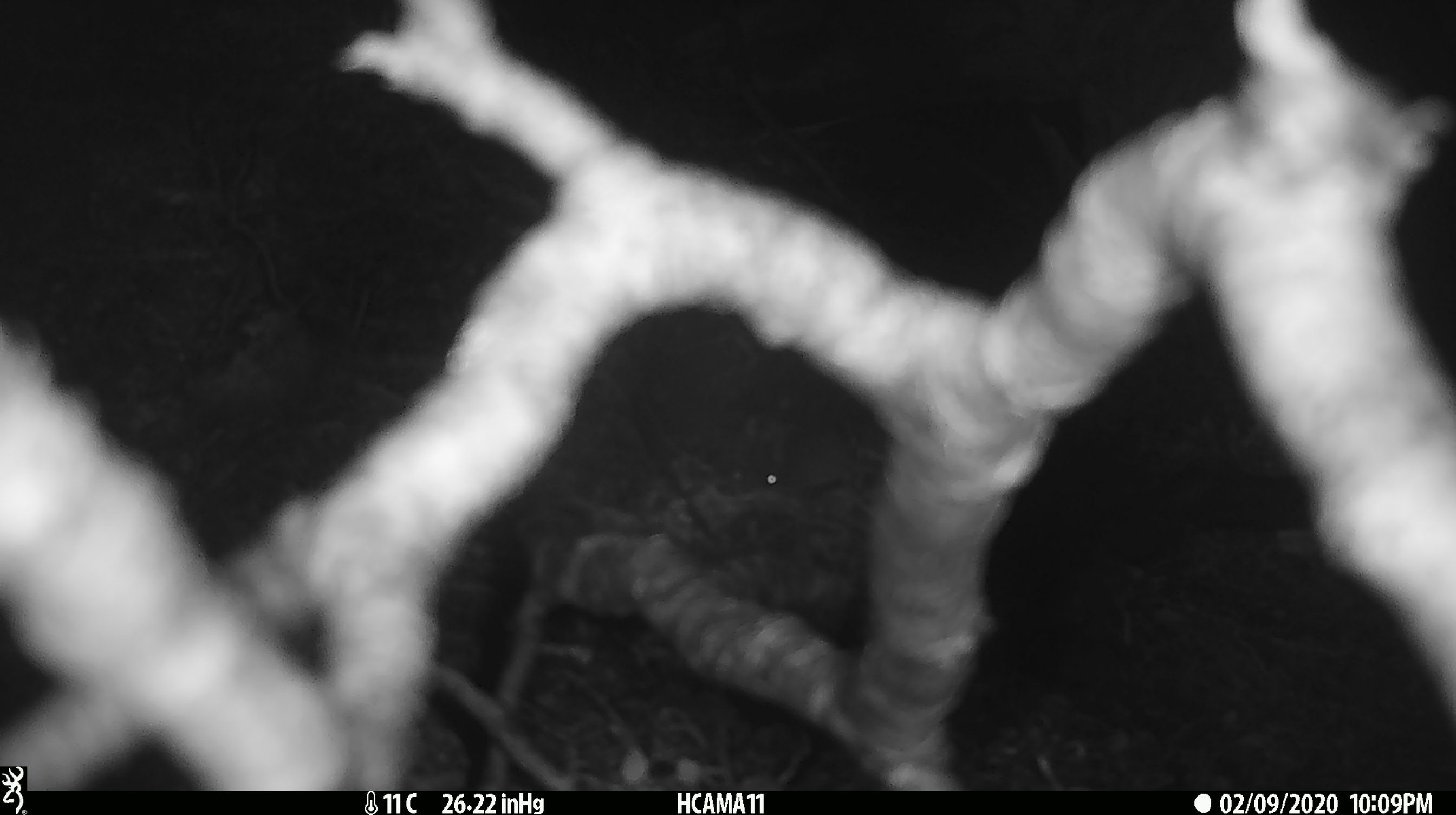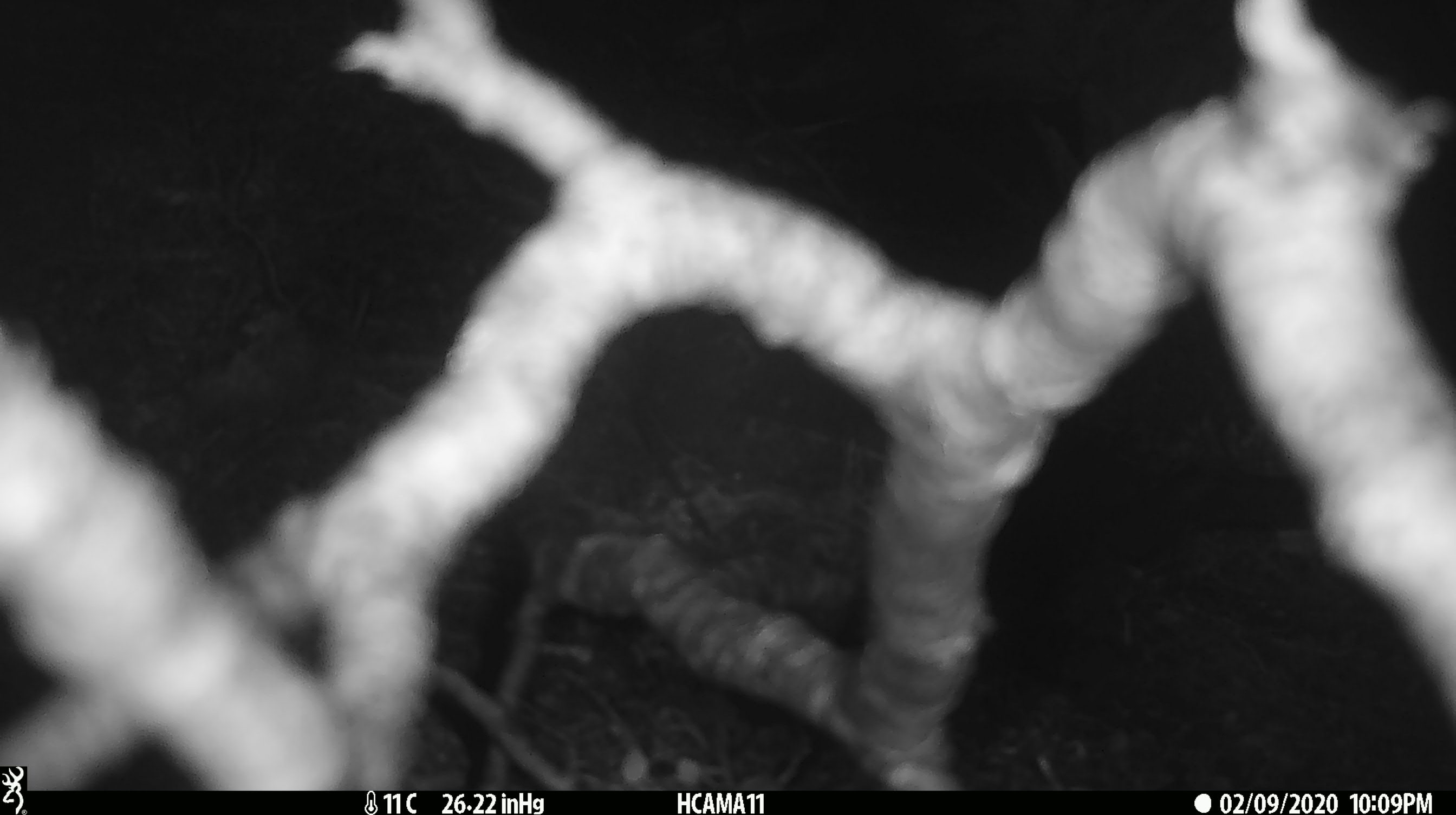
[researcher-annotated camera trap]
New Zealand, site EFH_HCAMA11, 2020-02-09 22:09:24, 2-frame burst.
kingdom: Animalia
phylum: Chordata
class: Mammalia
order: Rodentia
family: Muridae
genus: Mus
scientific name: Mus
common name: mouse